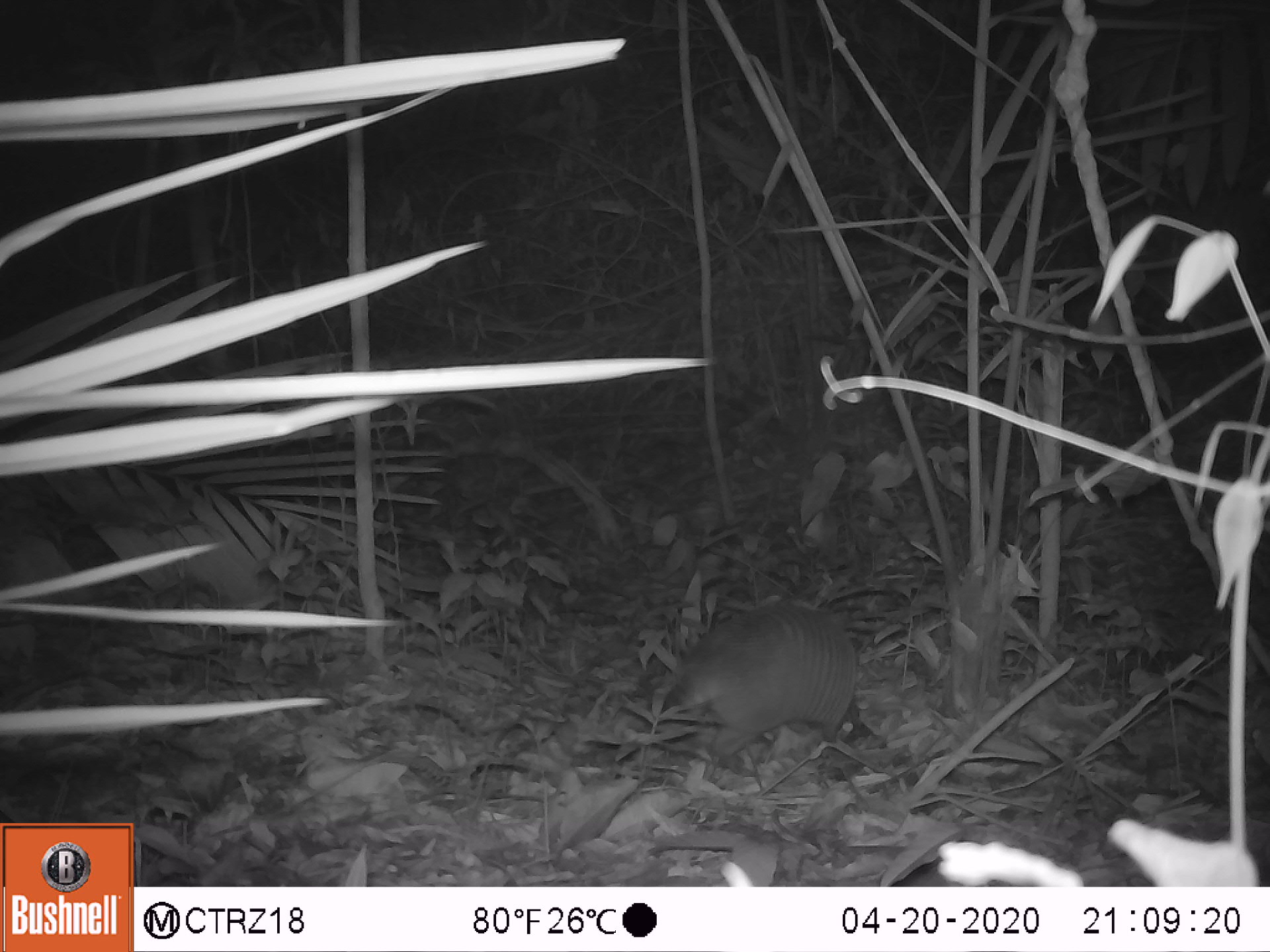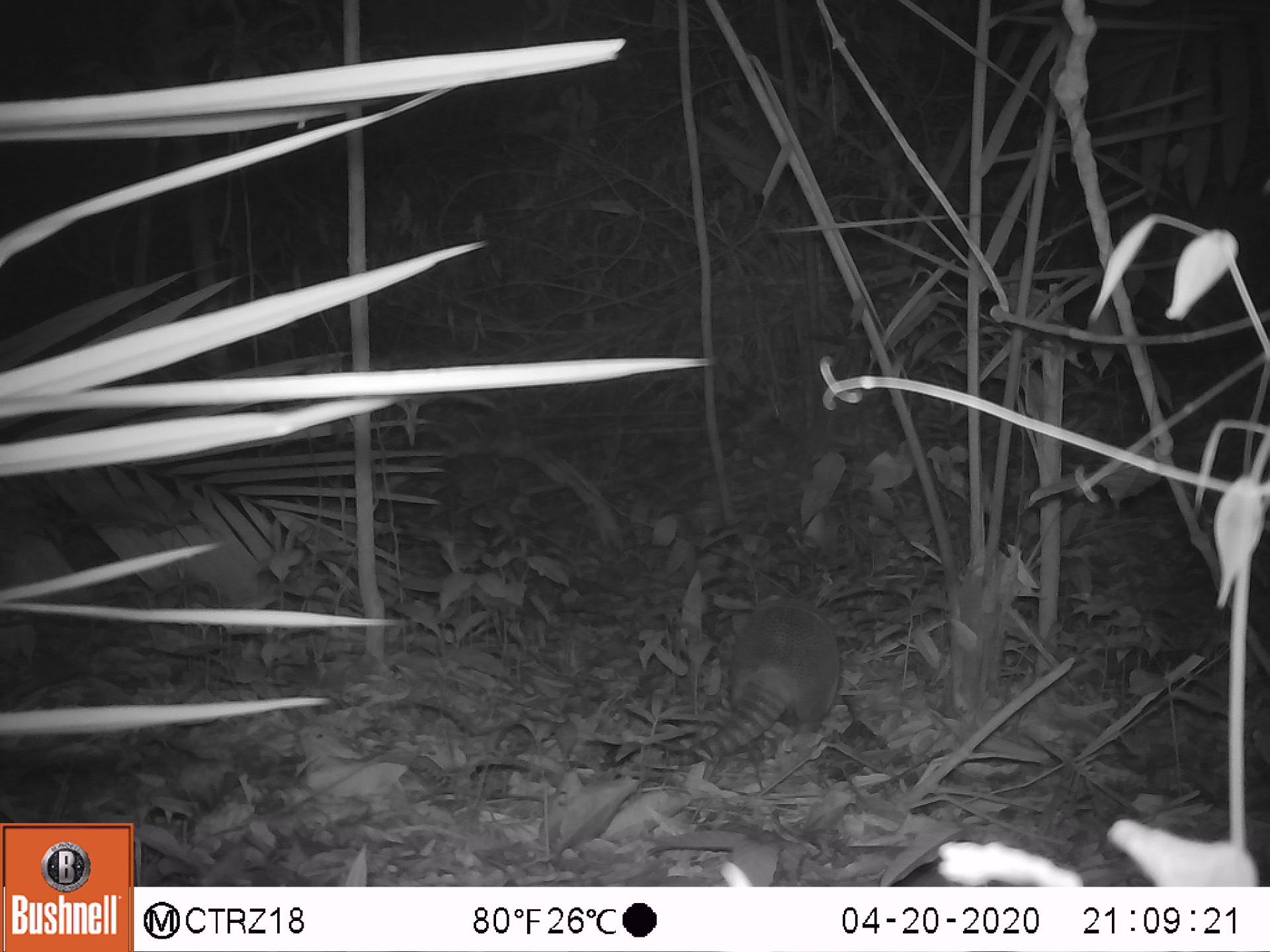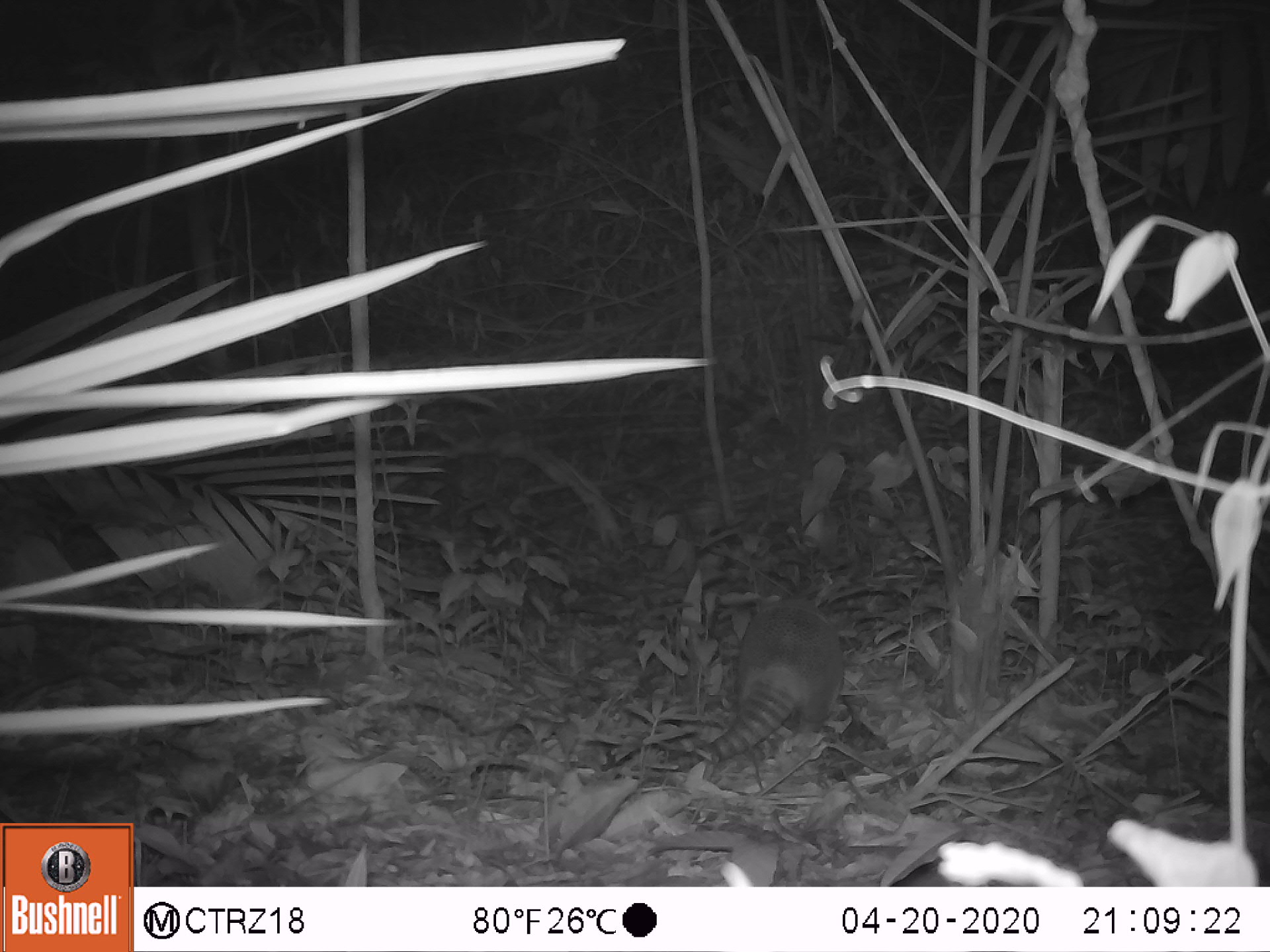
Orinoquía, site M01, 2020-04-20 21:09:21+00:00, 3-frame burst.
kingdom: Animalia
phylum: Chordata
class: Mammalia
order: Cingulata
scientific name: Cingulata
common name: armadillo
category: unknown armadillo